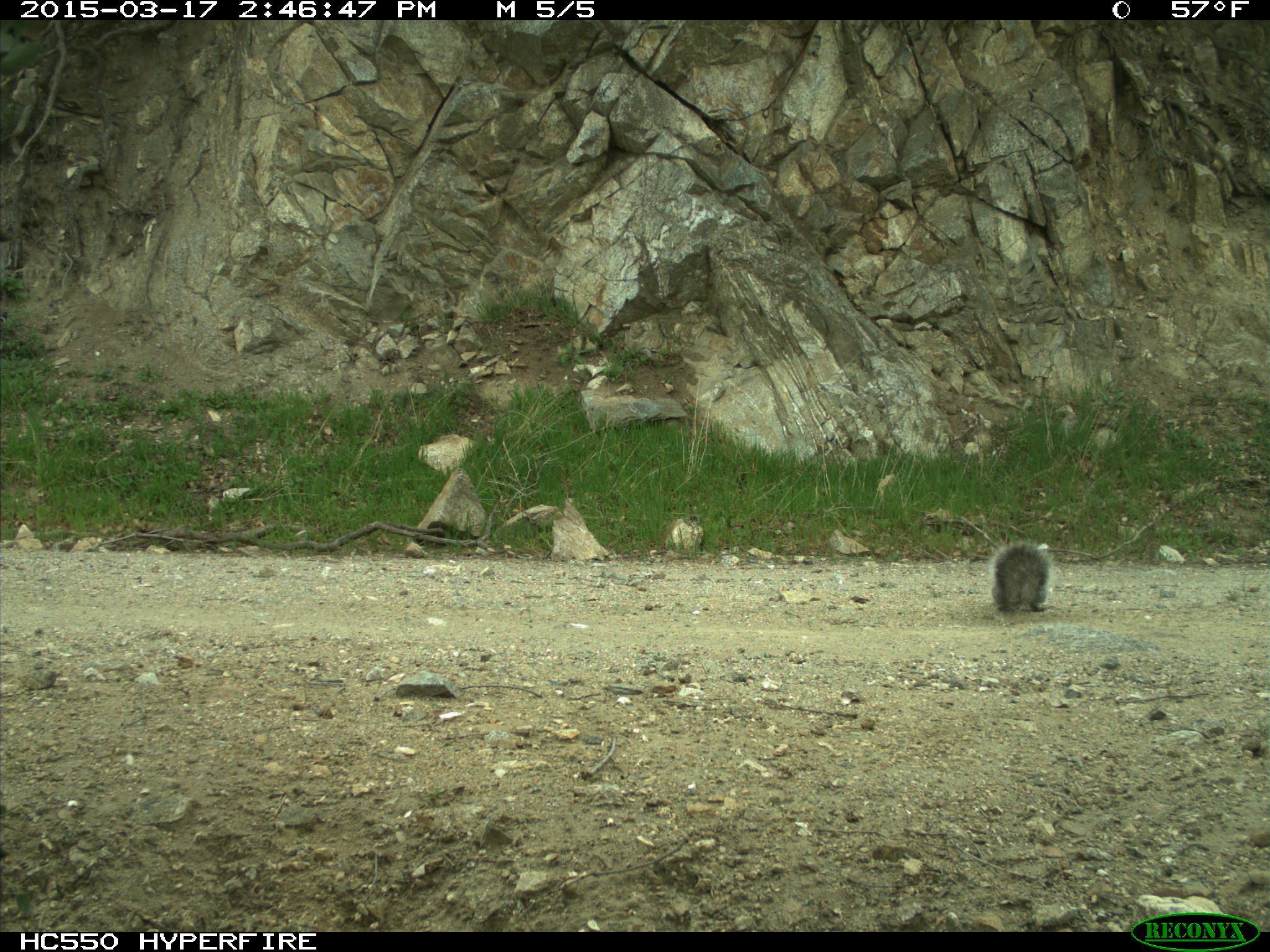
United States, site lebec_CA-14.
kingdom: Animalia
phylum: Chordata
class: Mammalia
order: Rodentia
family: Sciuridae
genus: Sciurus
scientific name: Sciurus carolinensis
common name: eastern gray squirrel